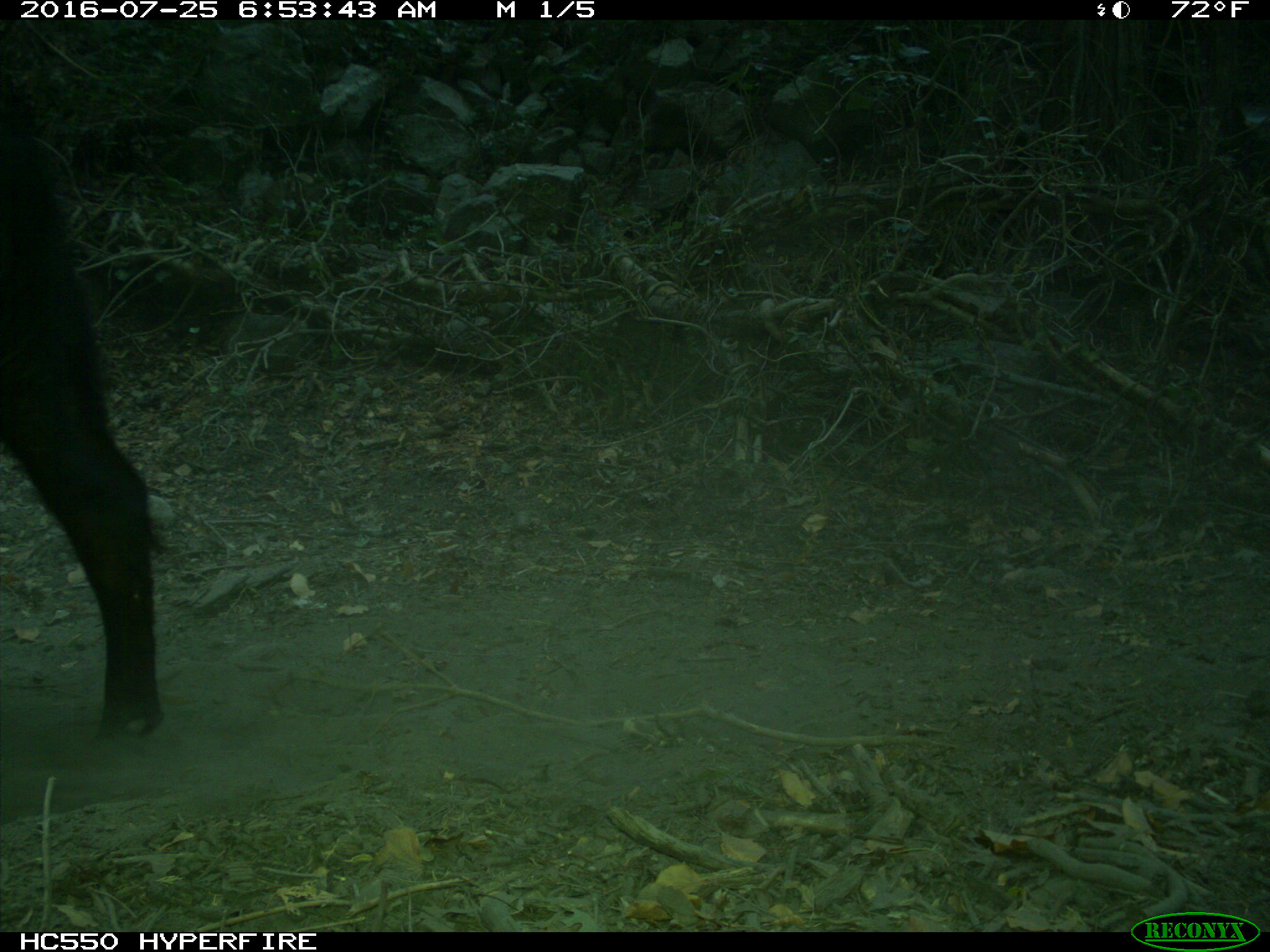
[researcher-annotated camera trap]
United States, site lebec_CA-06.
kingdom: Animalia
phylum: Chordata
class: Mammalia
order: Artiodactyla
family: Bovidae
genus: Bos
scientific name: Bos taurus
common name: domestic cow